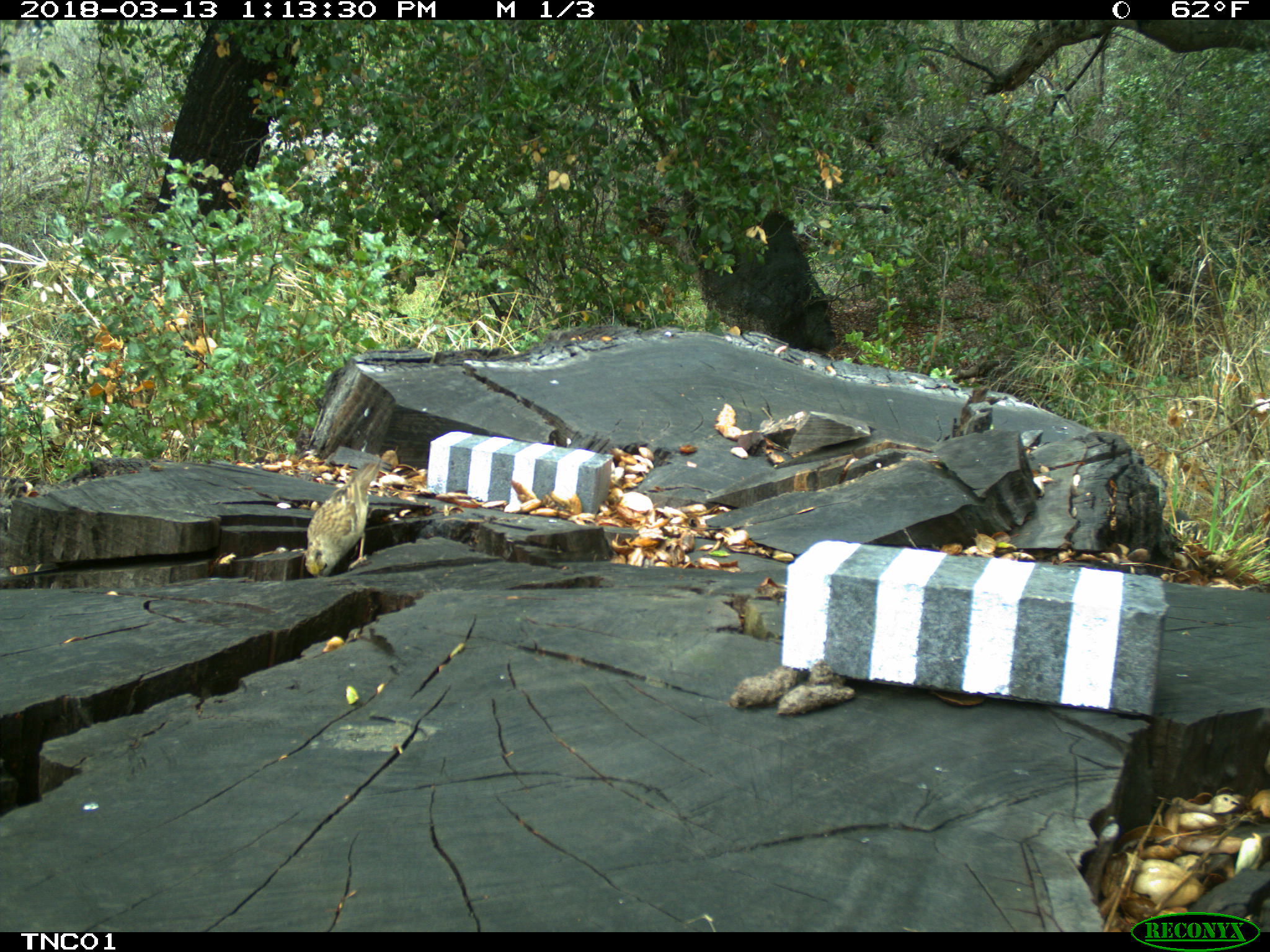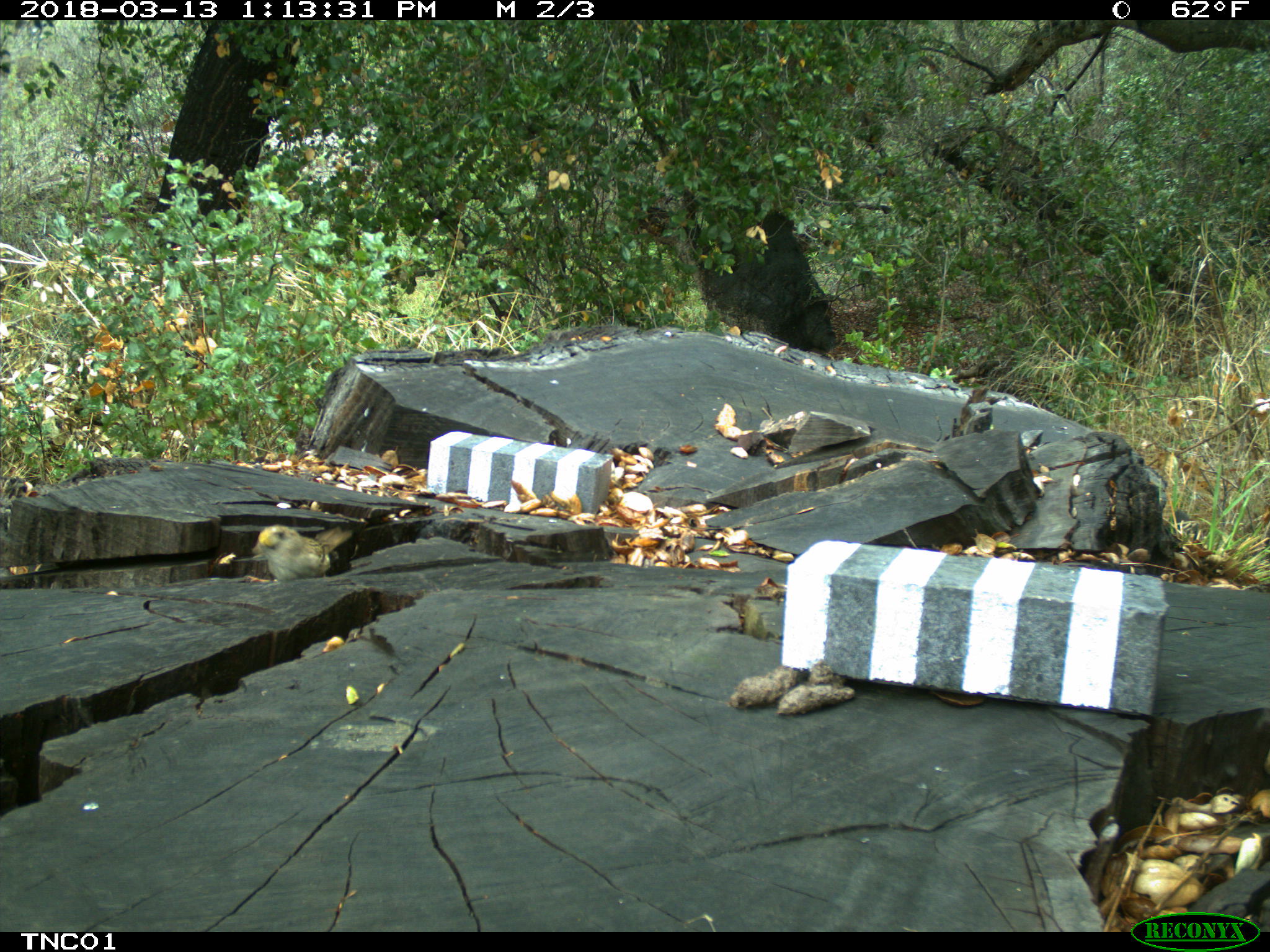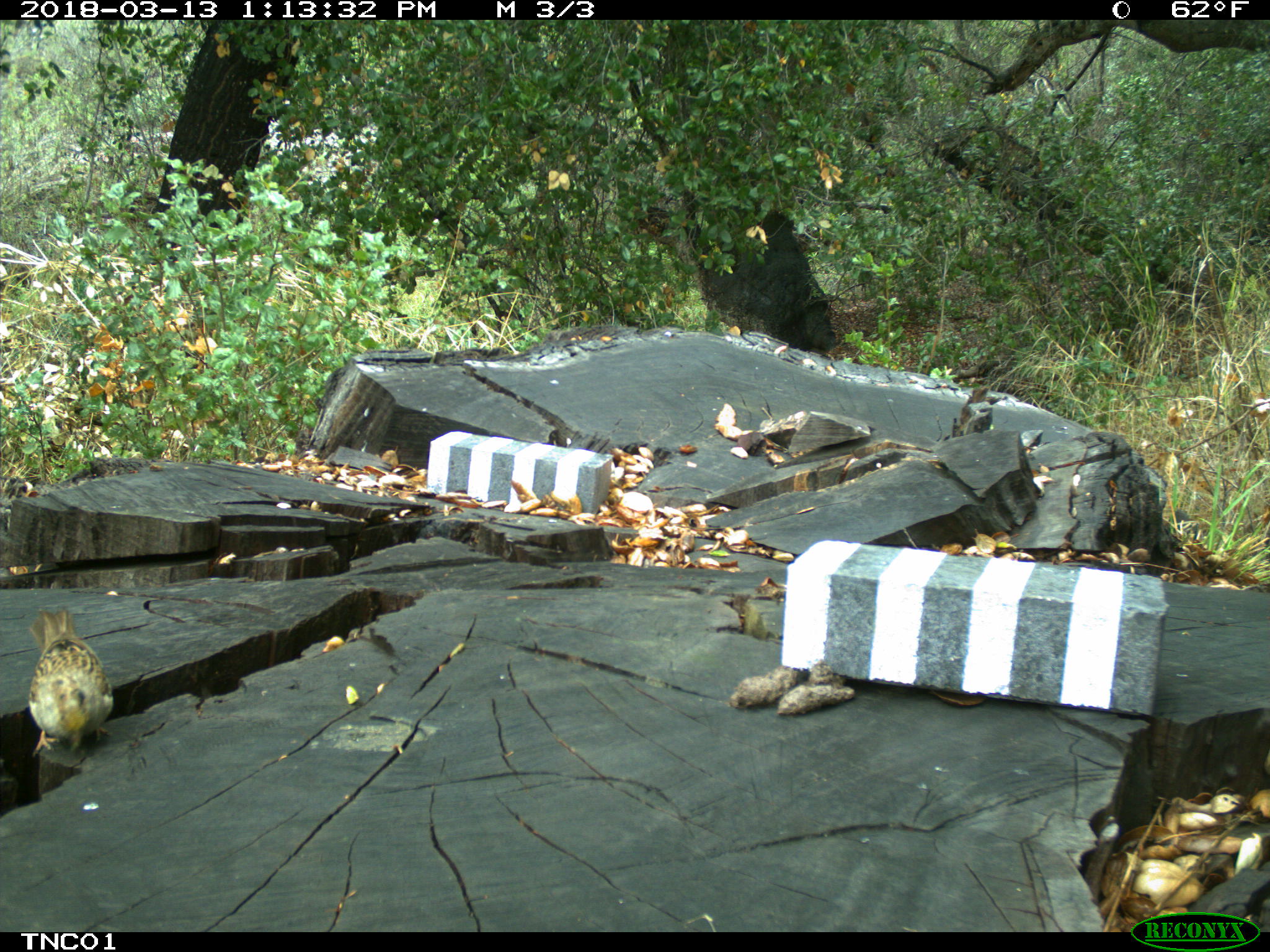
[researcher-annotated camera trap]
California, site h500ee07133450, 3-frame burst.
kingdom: Animalia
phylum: Chordata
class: Aves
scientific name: Aves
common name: bird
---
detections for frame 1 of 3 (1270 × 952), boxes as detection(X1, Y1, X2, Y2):
bird: detection(305, 461, 380, 578)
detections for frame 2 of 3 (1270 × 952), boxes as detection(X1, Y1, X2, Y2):
bird: detection(243, 523, 353, 584)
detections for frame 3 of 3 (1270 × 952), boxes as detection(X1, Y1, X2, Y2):
bird: detection(28, 609, 113, 757)